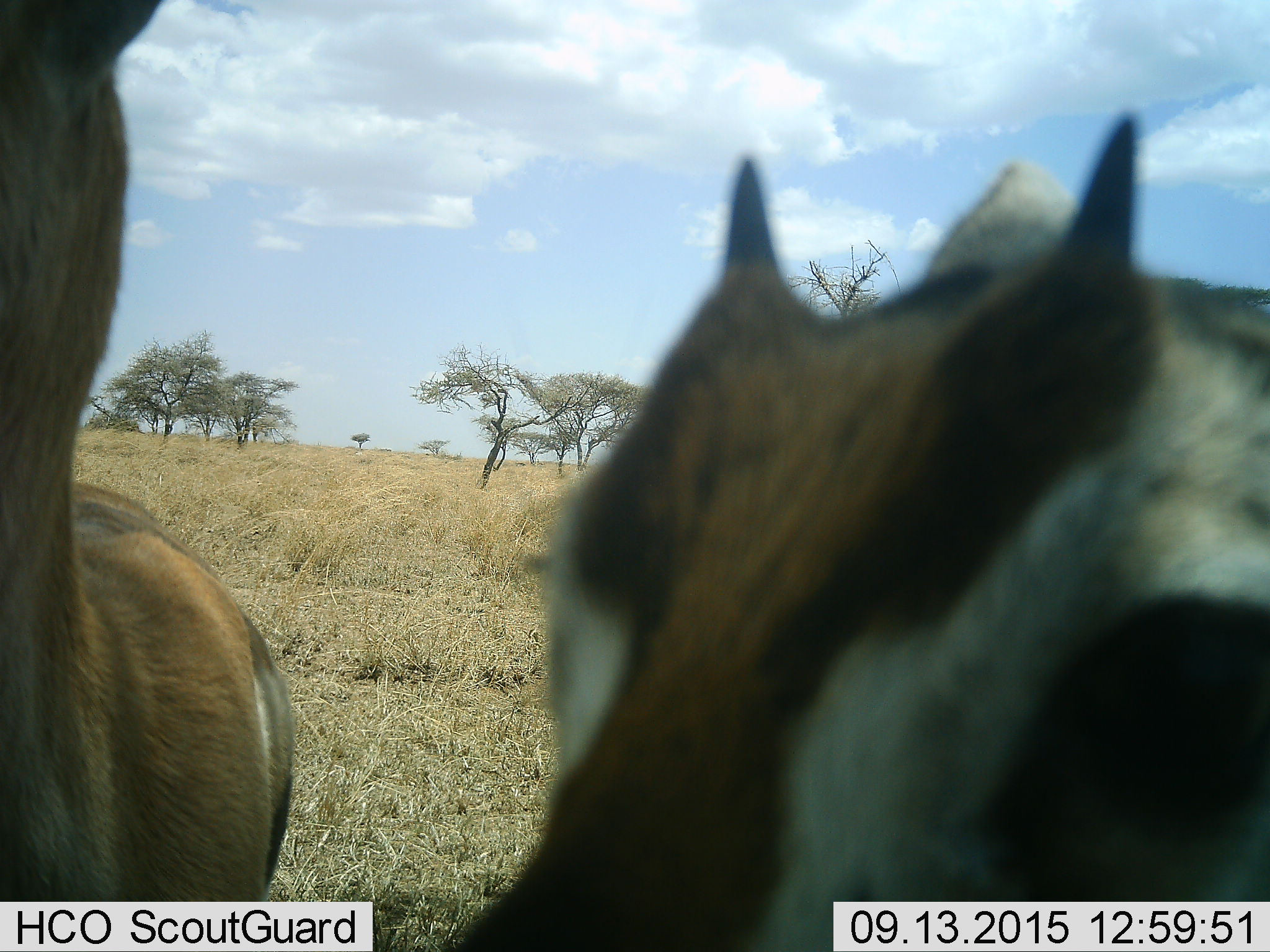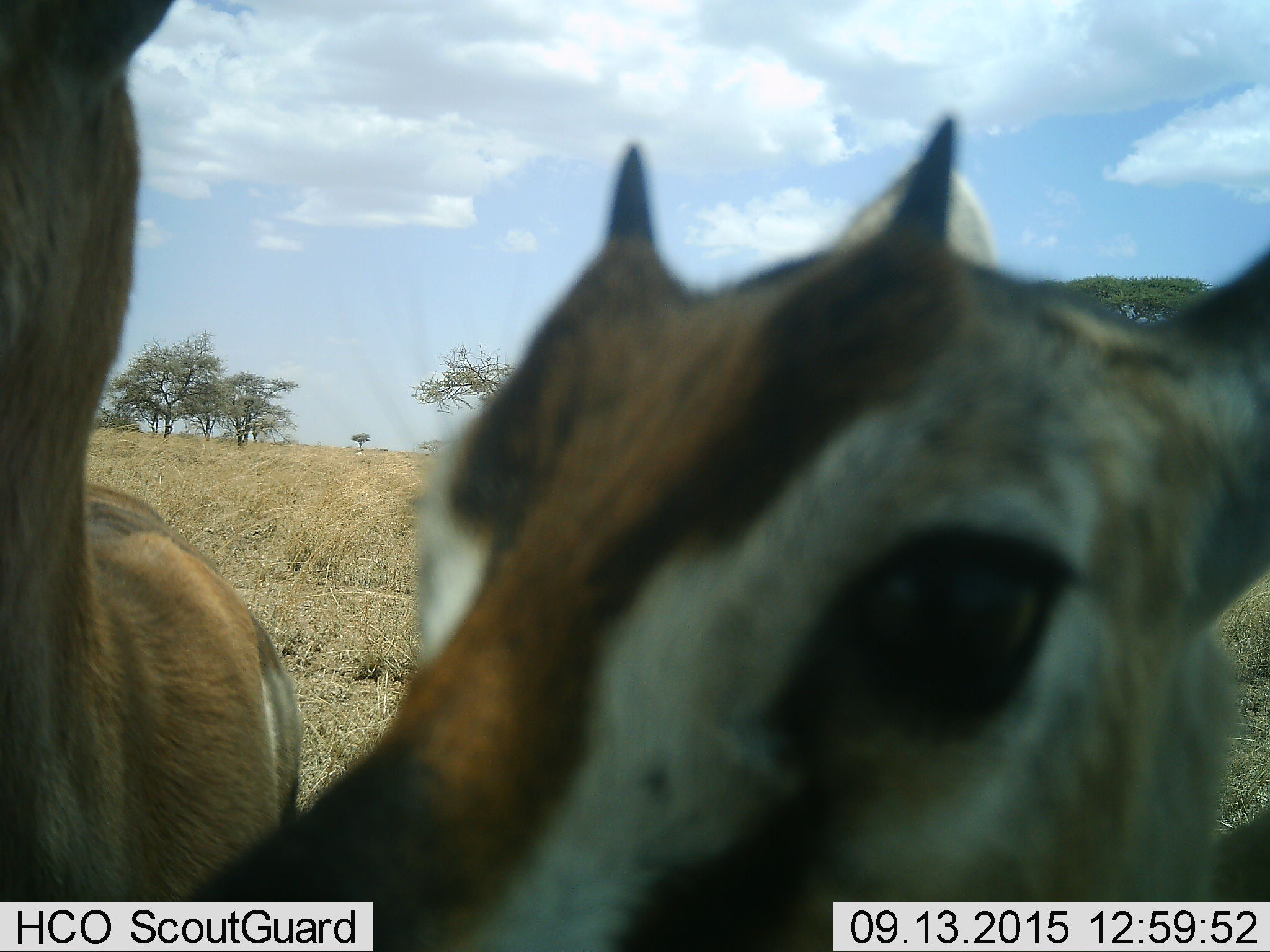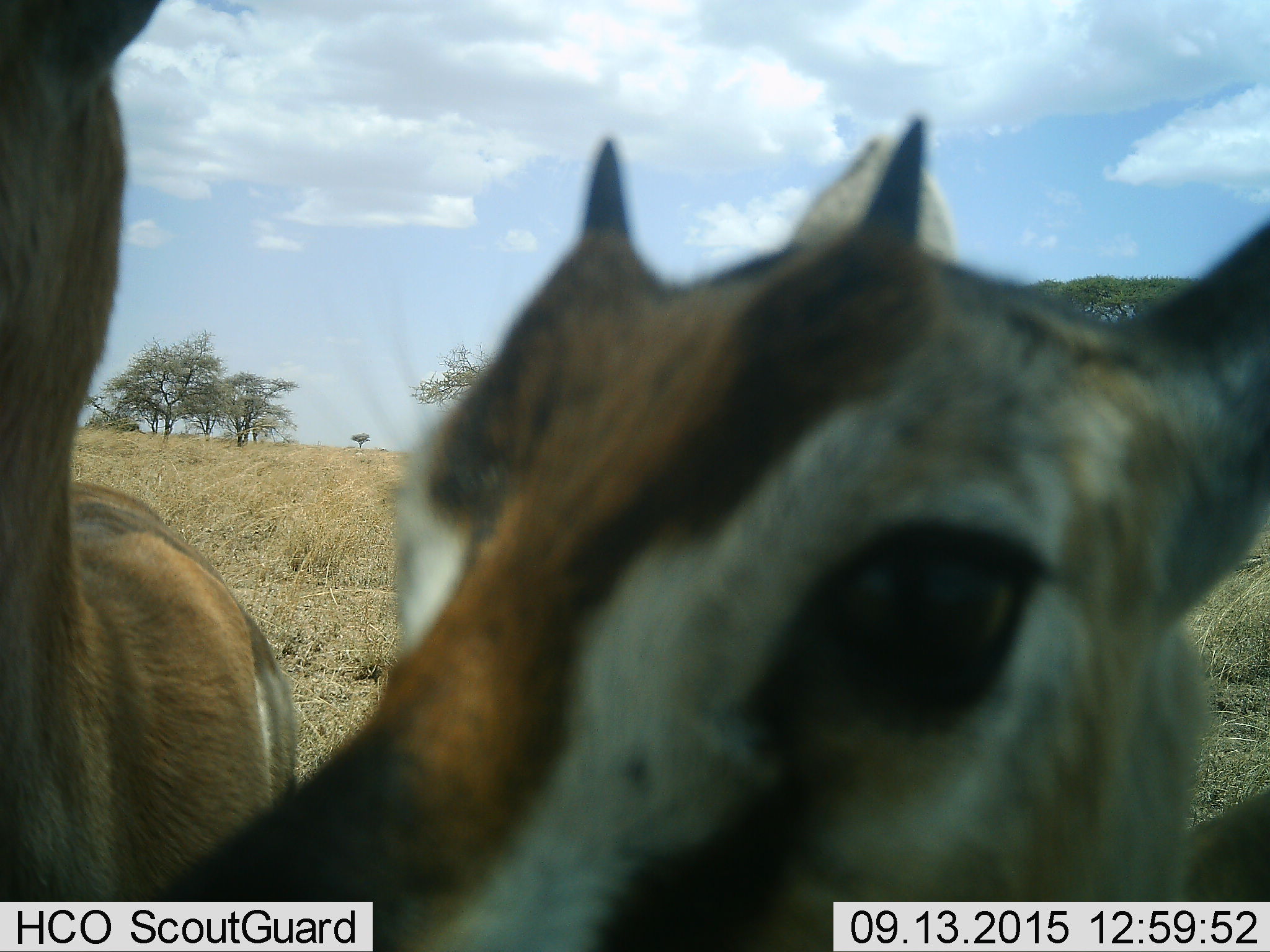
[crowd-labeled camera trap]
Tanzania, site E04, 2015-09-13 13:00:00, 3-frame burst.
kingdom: Animalia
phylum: Chordata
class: Mammalia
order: Artiodactyla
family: Bovidae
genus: Eudorcas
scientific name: Eudorcas thomsonii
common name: thomson's gazelle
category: gazellethomsons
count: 2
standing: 70%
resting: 0%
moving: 10%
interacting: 30%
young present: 50%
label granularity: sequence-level